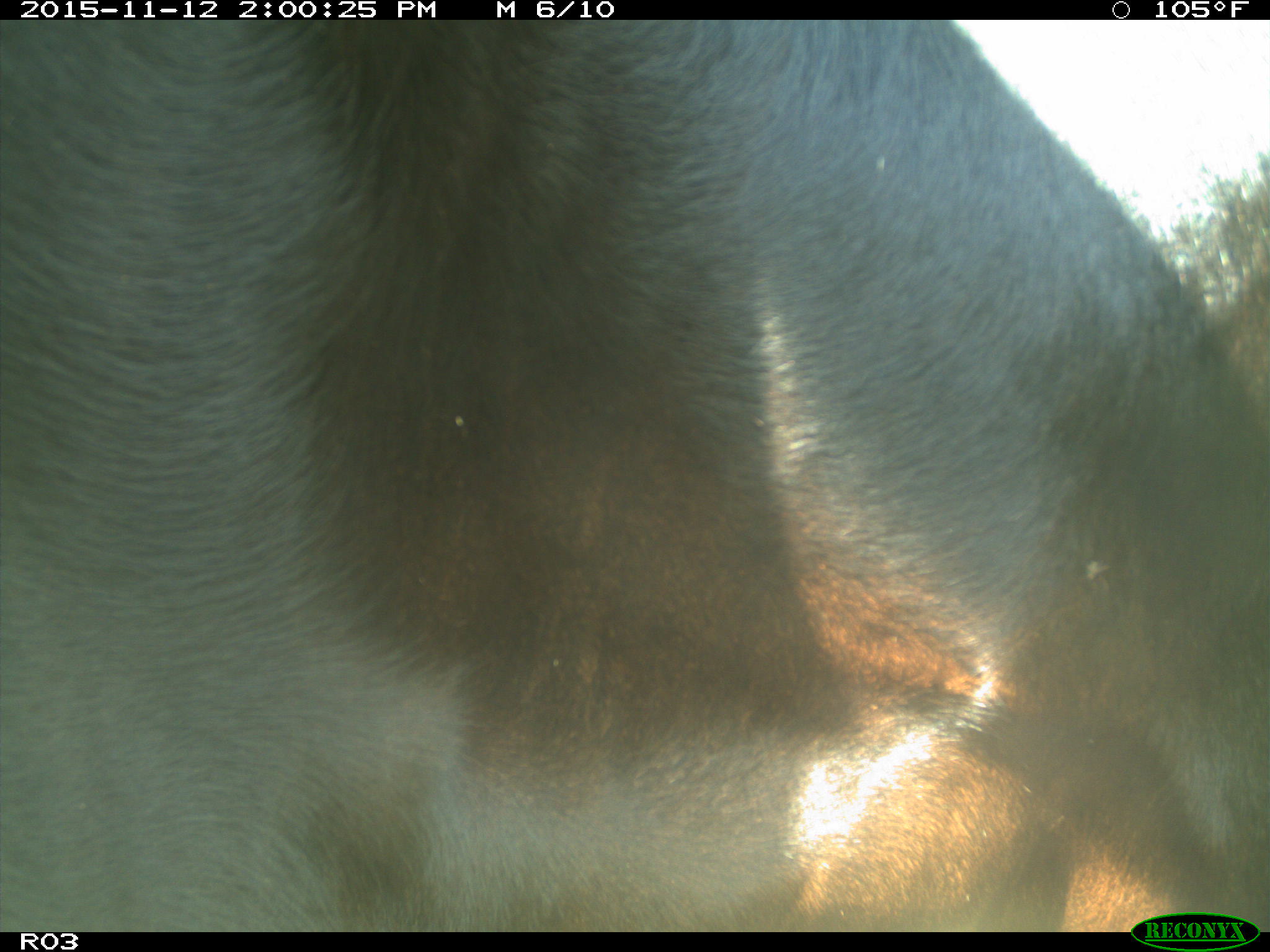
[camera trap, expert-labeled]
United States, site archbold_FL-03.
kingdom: Animalia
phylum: Chordata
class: Mammalia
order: Artiodactyla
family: Bovidae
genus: Bos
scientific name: Bos taurus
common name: domestic cow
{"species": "Bos taurus (domestic cow)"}